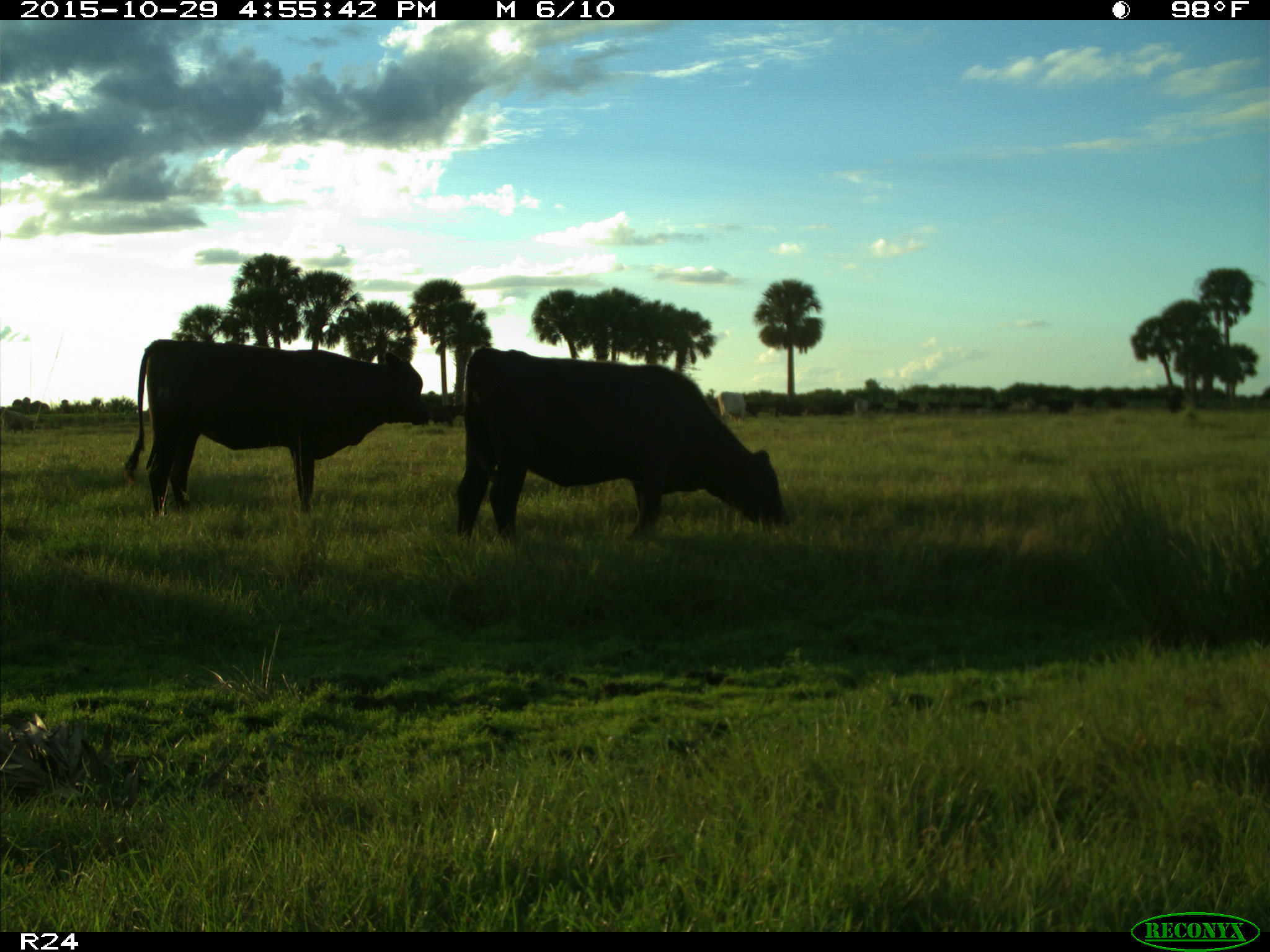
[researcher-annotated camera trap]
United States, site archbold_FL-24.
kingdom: Animalia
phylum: Chordata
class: Mammalia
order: Artiodactyla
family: Bovidae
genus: Bos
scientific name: Bos taurus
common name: domestic cow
Bos taurus (domestic cow).